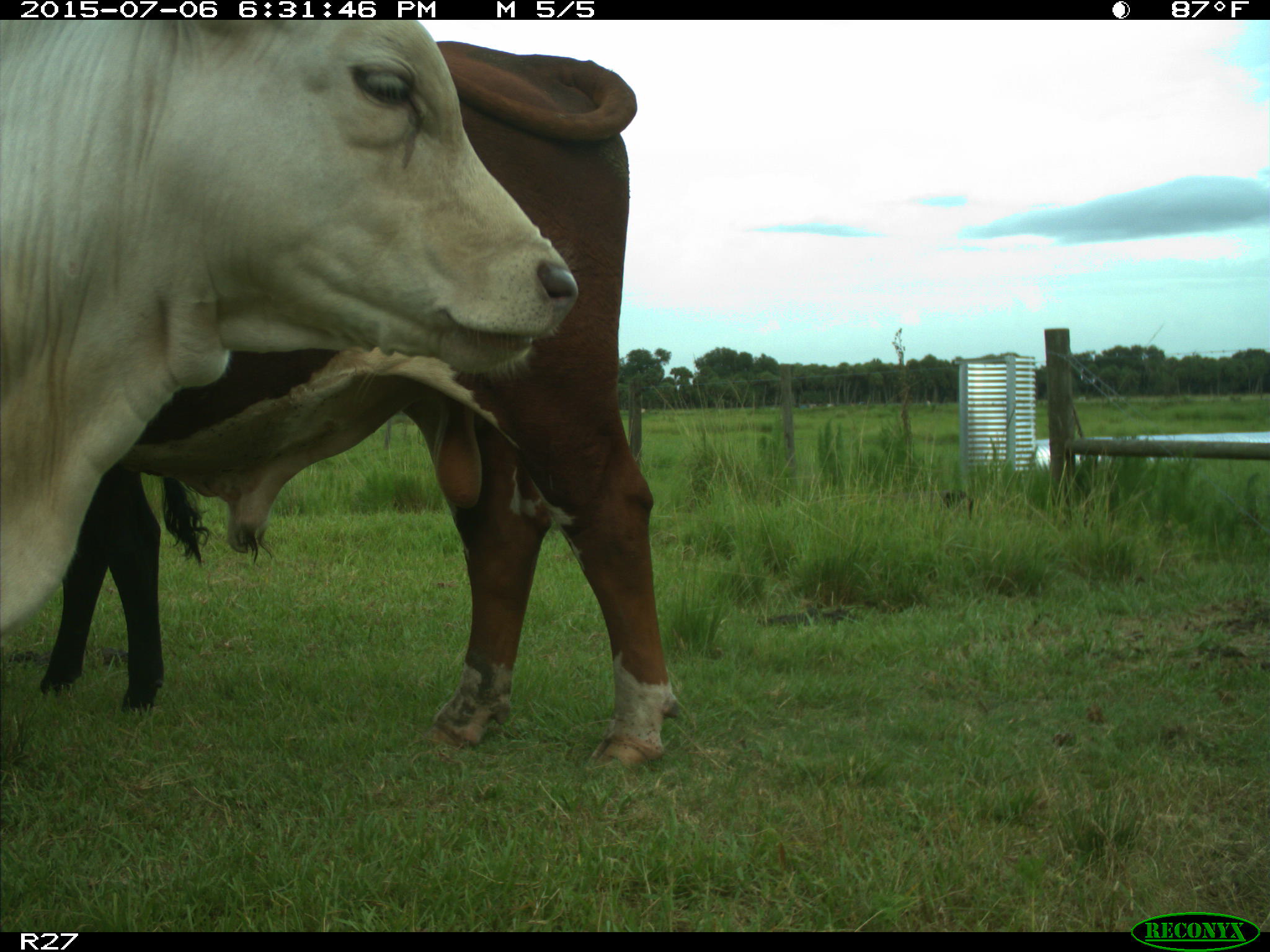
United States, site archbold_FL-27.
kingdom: Animalia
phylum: Chordata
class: Mammalia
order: Artiodactyla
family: Bovidae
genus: Bos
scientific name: Bos taurus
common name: domestic cow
Bos taurus (domestic cow).